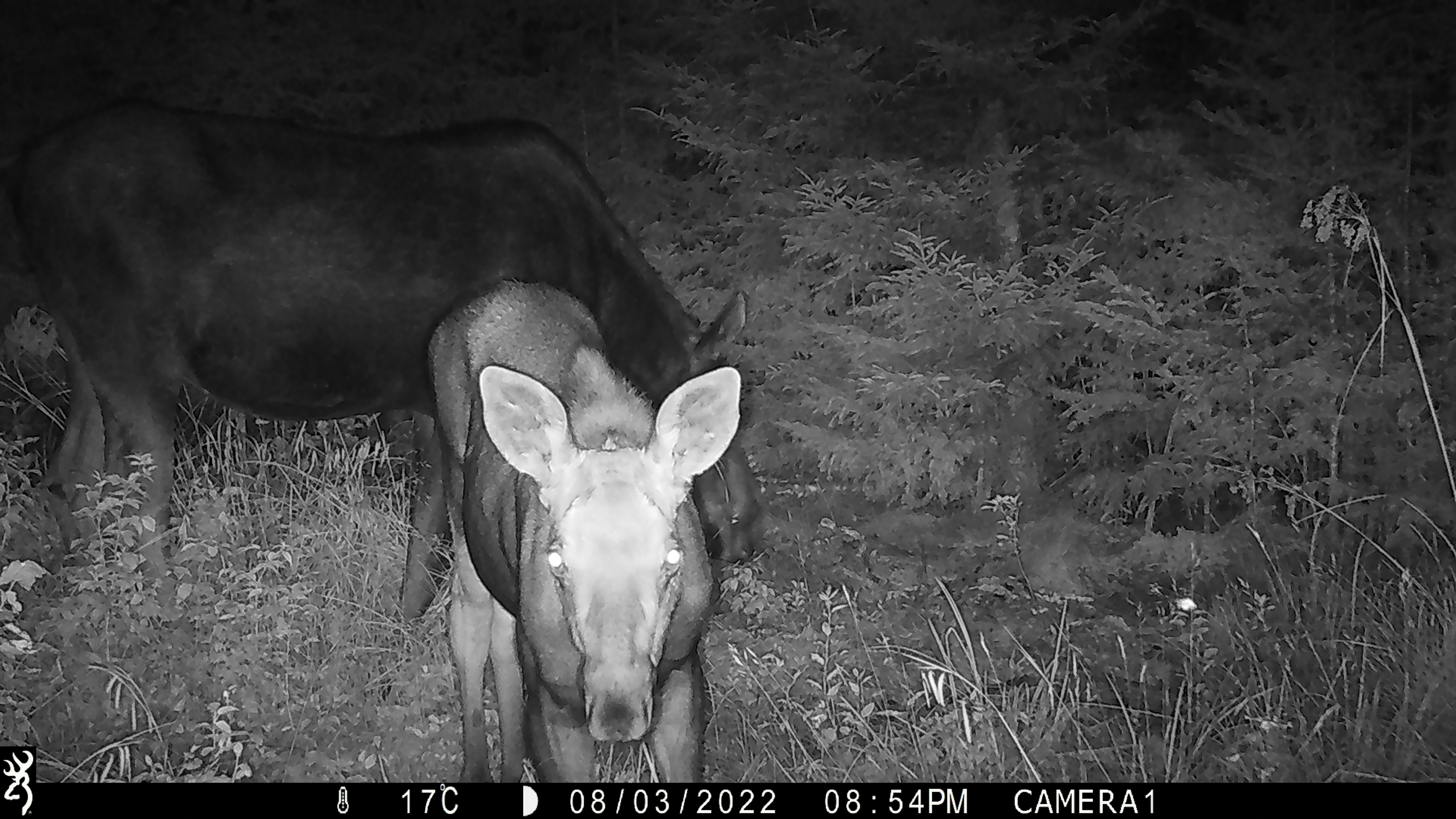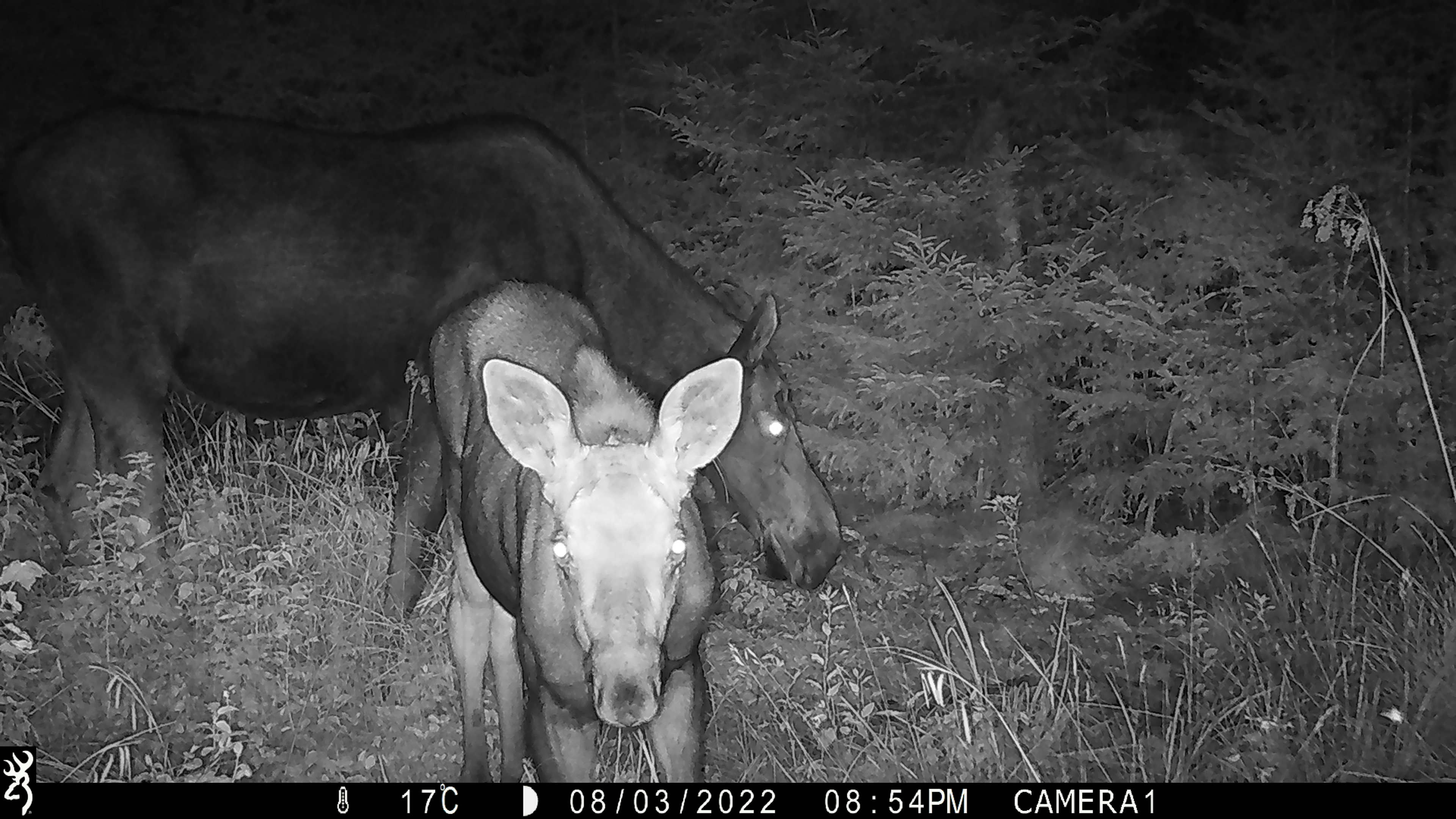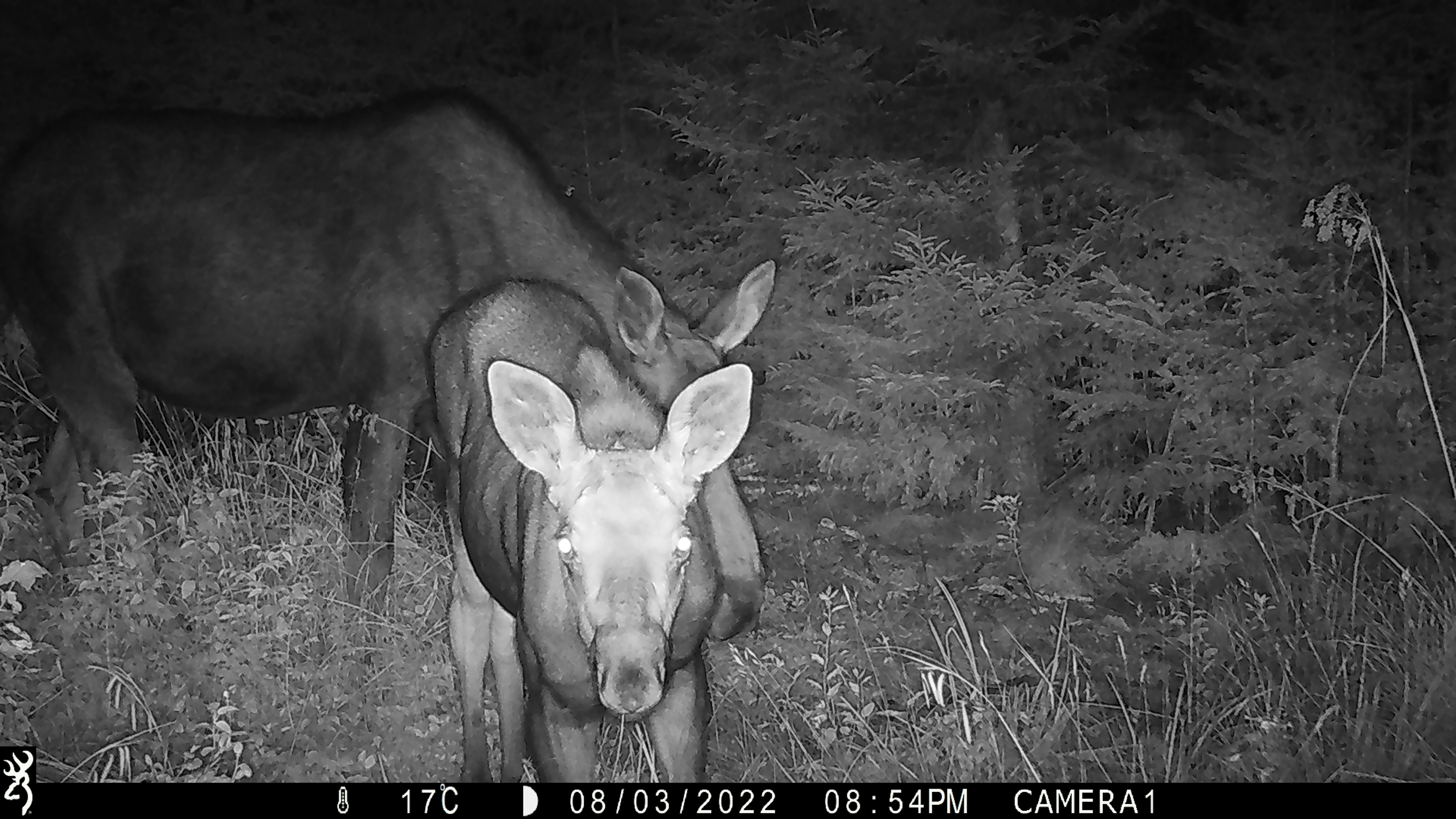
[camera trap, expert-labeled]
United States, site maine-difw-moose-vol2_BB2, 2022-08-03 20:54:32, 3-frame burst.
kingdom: Animalia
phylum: Chordata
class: Mammalia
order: Artiodactyla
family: Cervidae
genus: Alces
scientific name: Alces alces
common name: moose